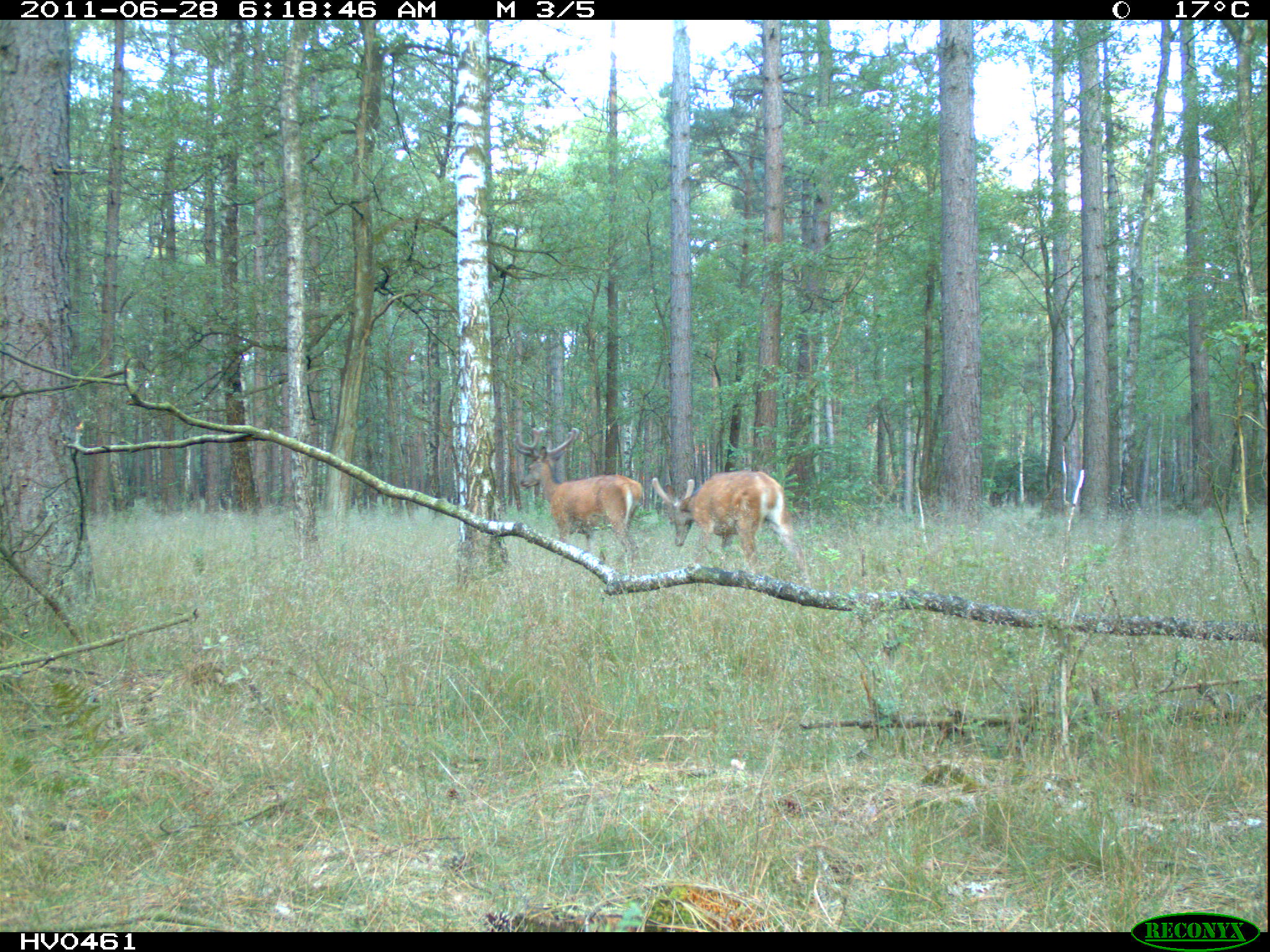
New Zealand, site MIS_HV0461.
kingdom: Animalia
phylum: Chordata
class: Mammalia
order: Artiodactyla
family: Cervidae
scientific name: Cervidae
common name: deer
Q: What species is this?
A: Deer (Cervidae).